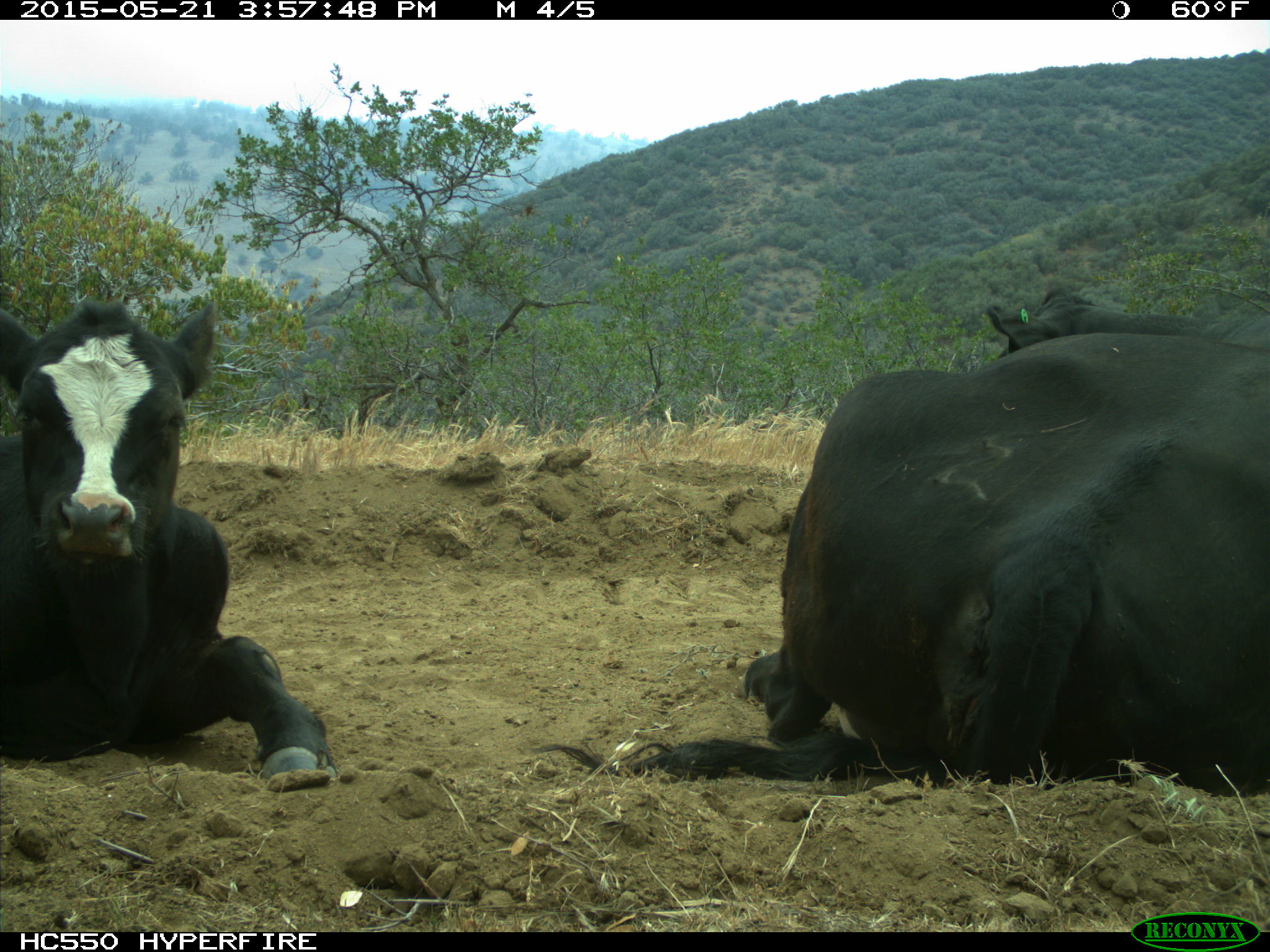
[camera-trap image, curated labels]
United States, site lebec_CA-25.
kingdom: Animalia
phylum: Chordata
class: Mammalia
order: Artiodactyla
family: Bovidae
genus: Bos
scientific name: Bos taurus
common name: domestic cow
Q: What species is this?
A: Bos taurus (domestic cow).